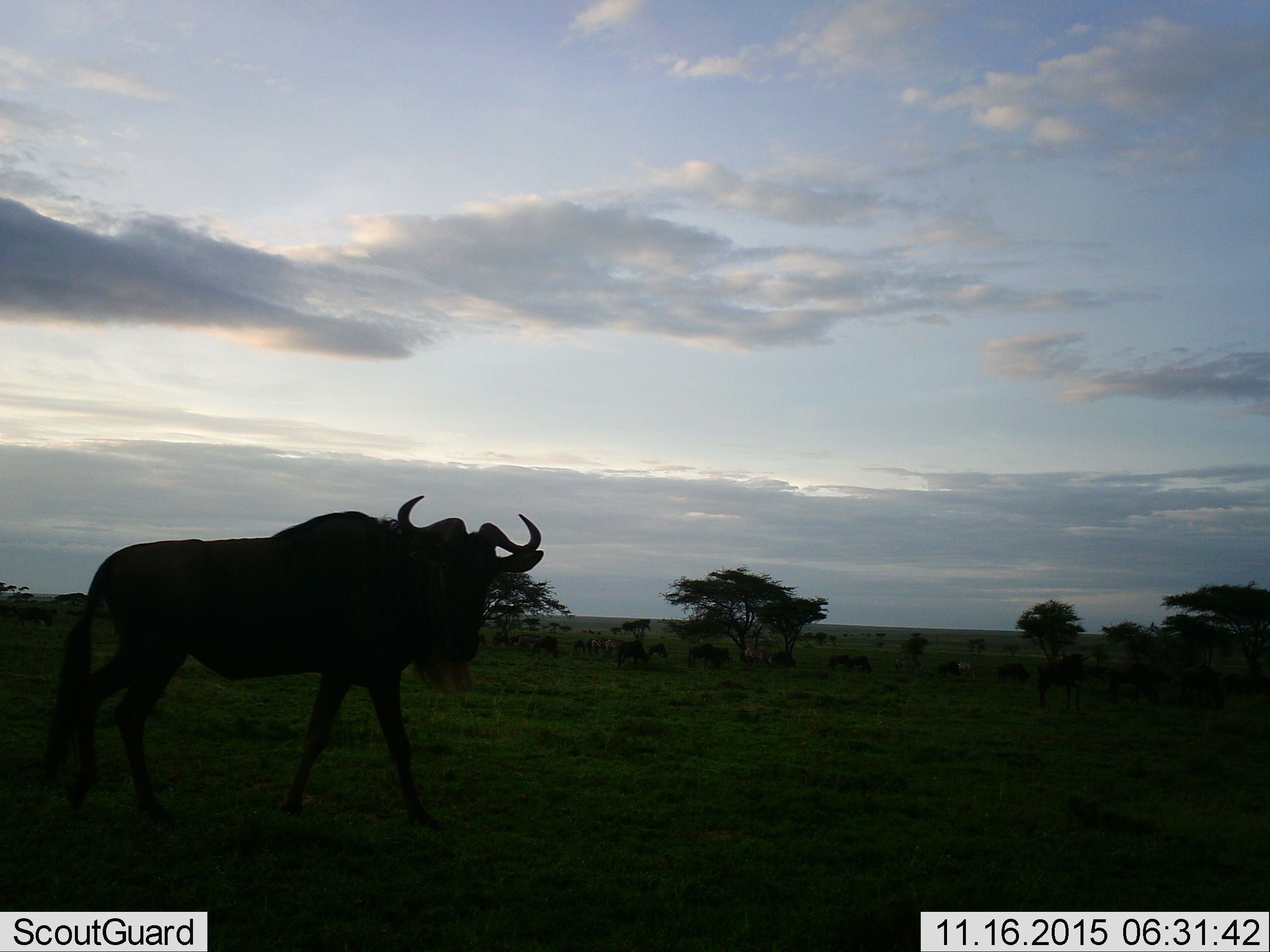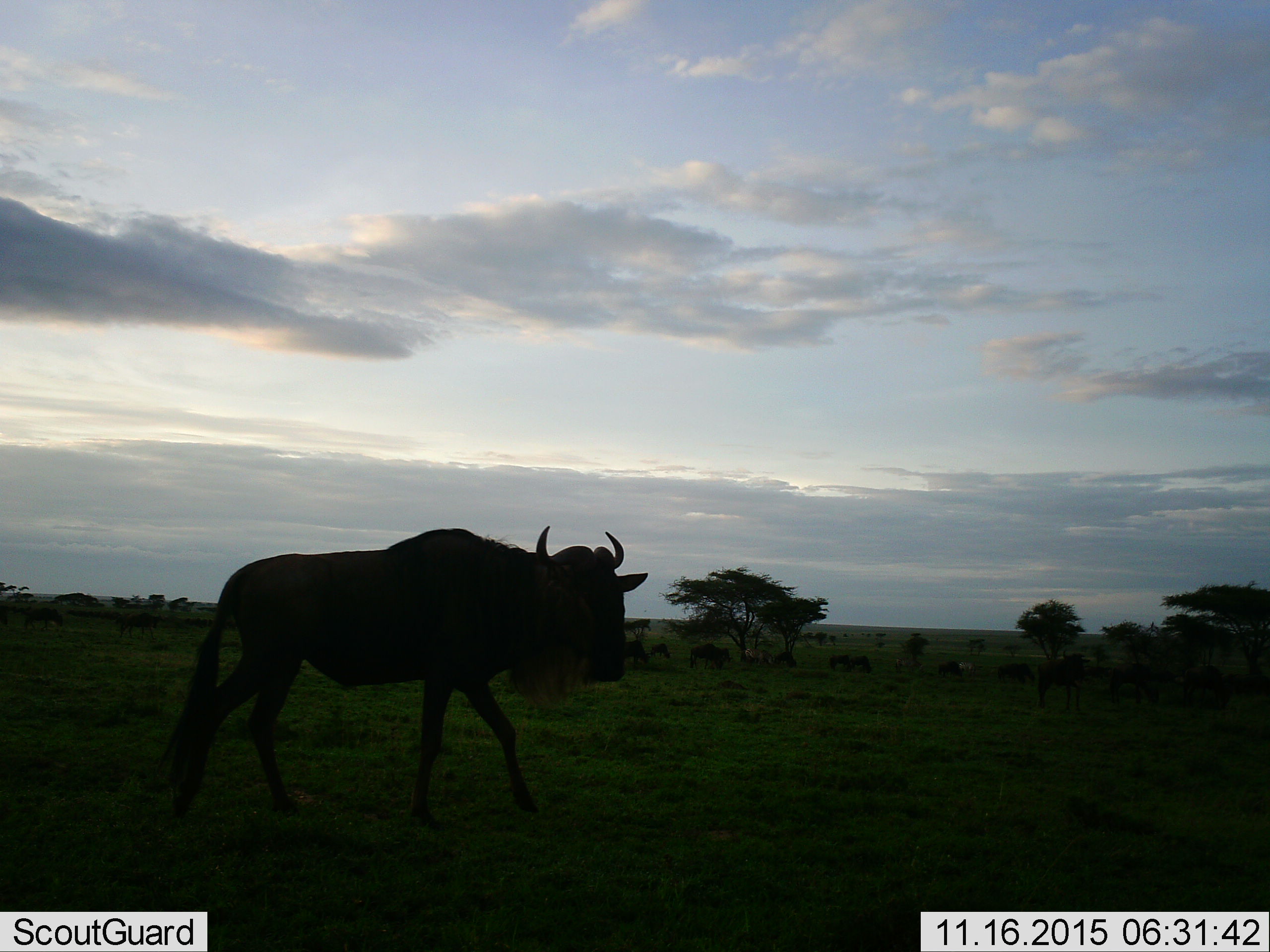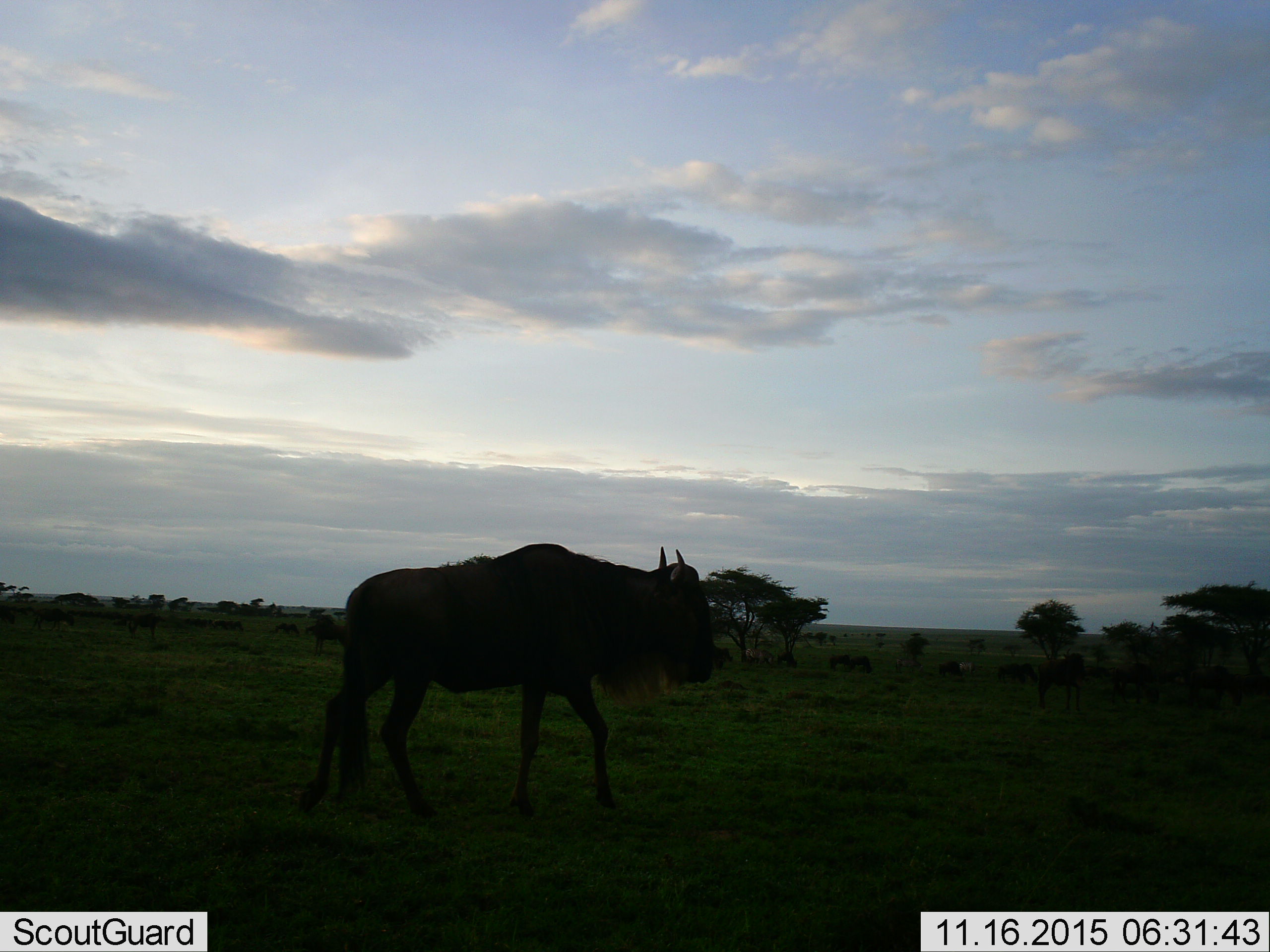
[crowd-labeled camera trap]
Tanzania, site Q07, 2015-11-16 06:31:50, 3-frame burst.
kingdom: Animalia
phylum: Chordata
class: Mammalia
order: Artiodactyla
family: Bovidae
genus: Connochaetes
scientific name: Connochaetes taurinus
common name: blue wildebeest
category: wildebeest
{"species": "wildebeest (blue wildebeest) (Connochaetes taurinus)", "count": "11-50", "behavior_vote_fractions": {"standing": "33%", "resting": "0%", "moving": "78%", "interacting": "0%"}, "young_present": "0%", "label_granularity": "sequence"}